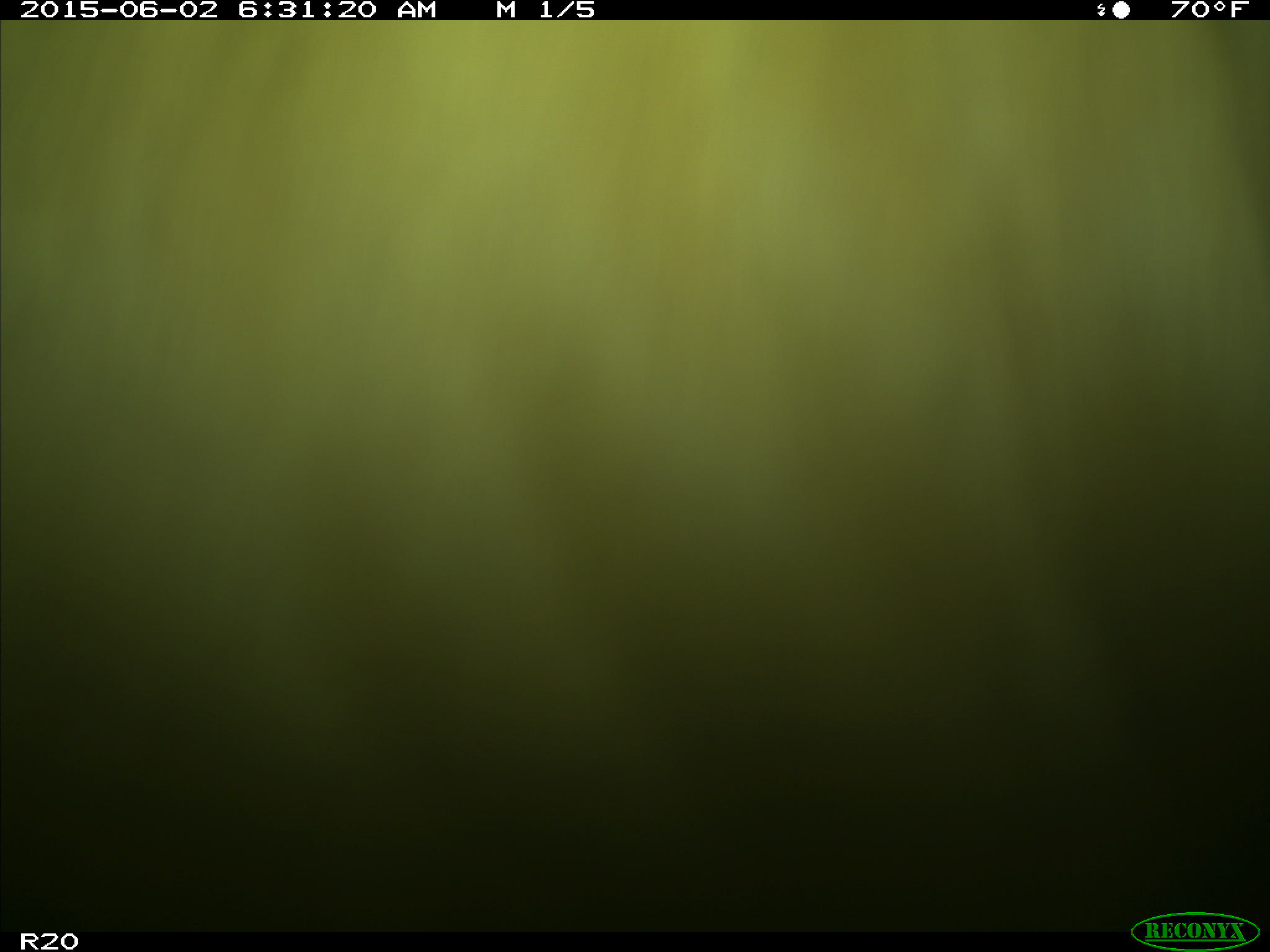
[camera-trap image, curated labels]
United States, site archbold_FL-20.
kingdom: Animalia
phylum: Chordata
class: Mammalia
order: Artiodactyla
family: Bovidae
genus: Bos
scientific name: Bos taurus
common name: domestic cow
Bos taurus (domestic cow).